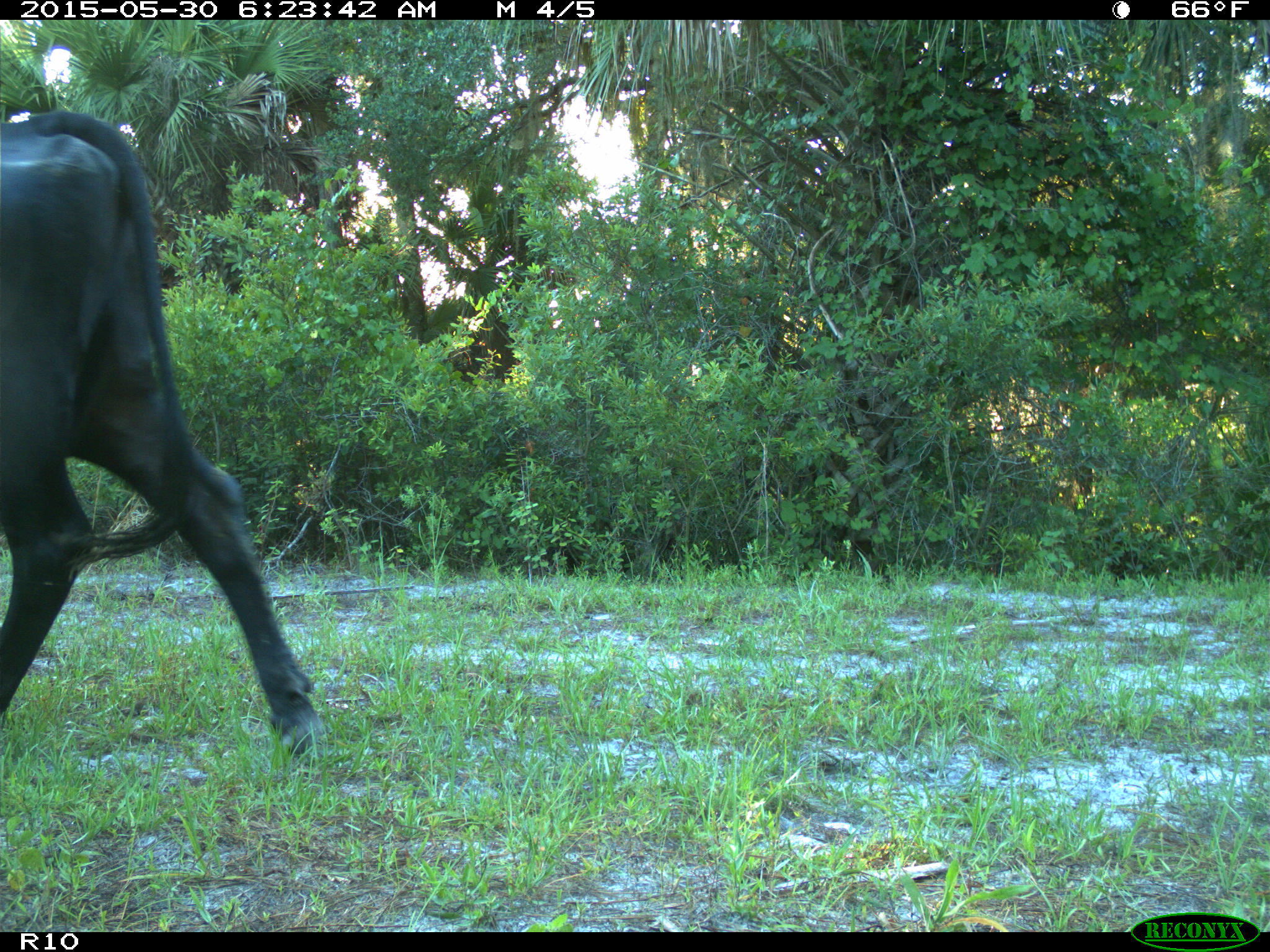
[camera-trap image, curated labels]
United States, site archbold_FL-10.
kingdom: Animalia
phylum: Chordata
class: Mammalia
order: Artiodactyla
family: Bovidae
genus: Bos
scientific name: Bos taurus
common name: domestic cow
Bos taurus (domestic cow).